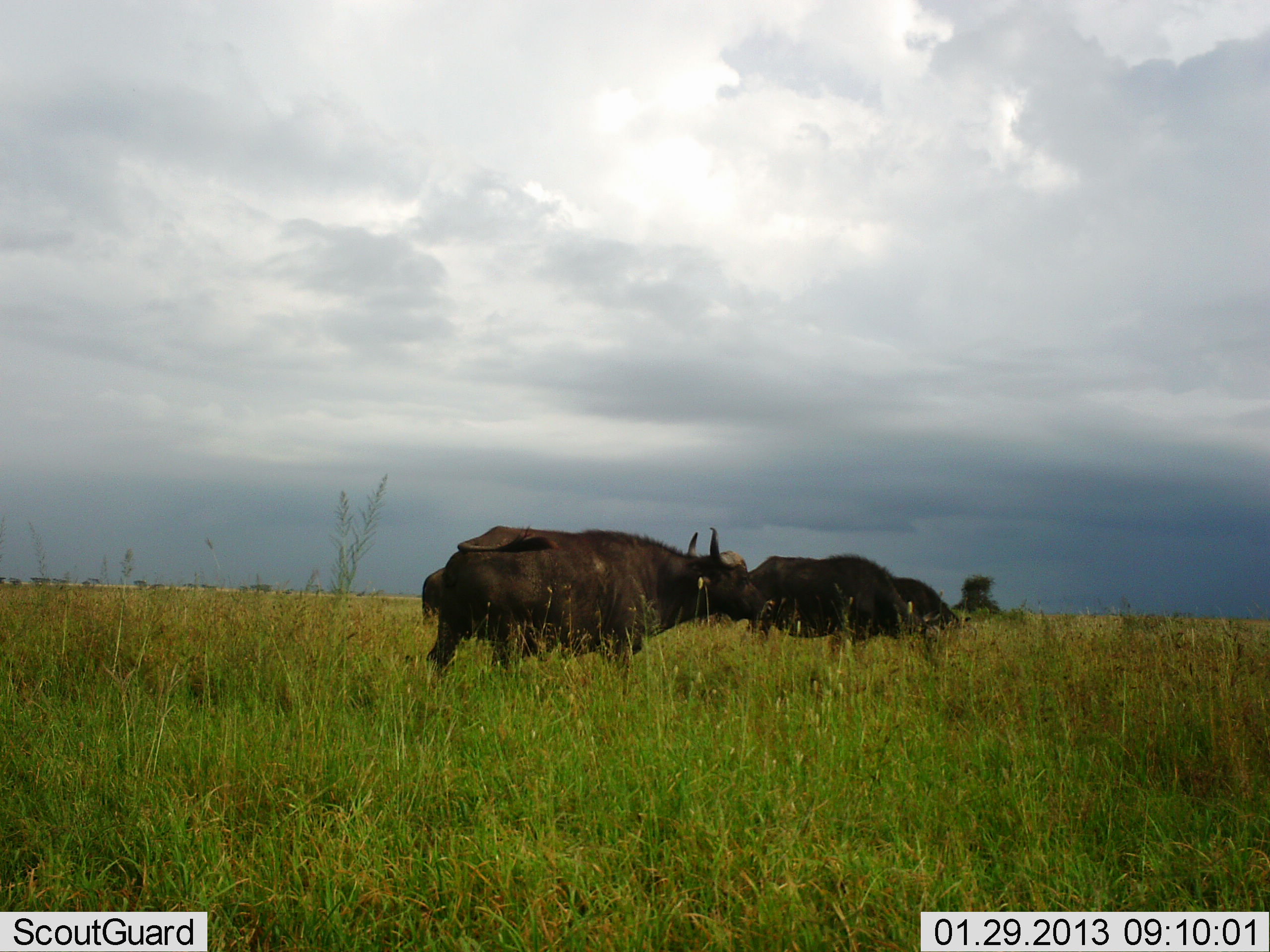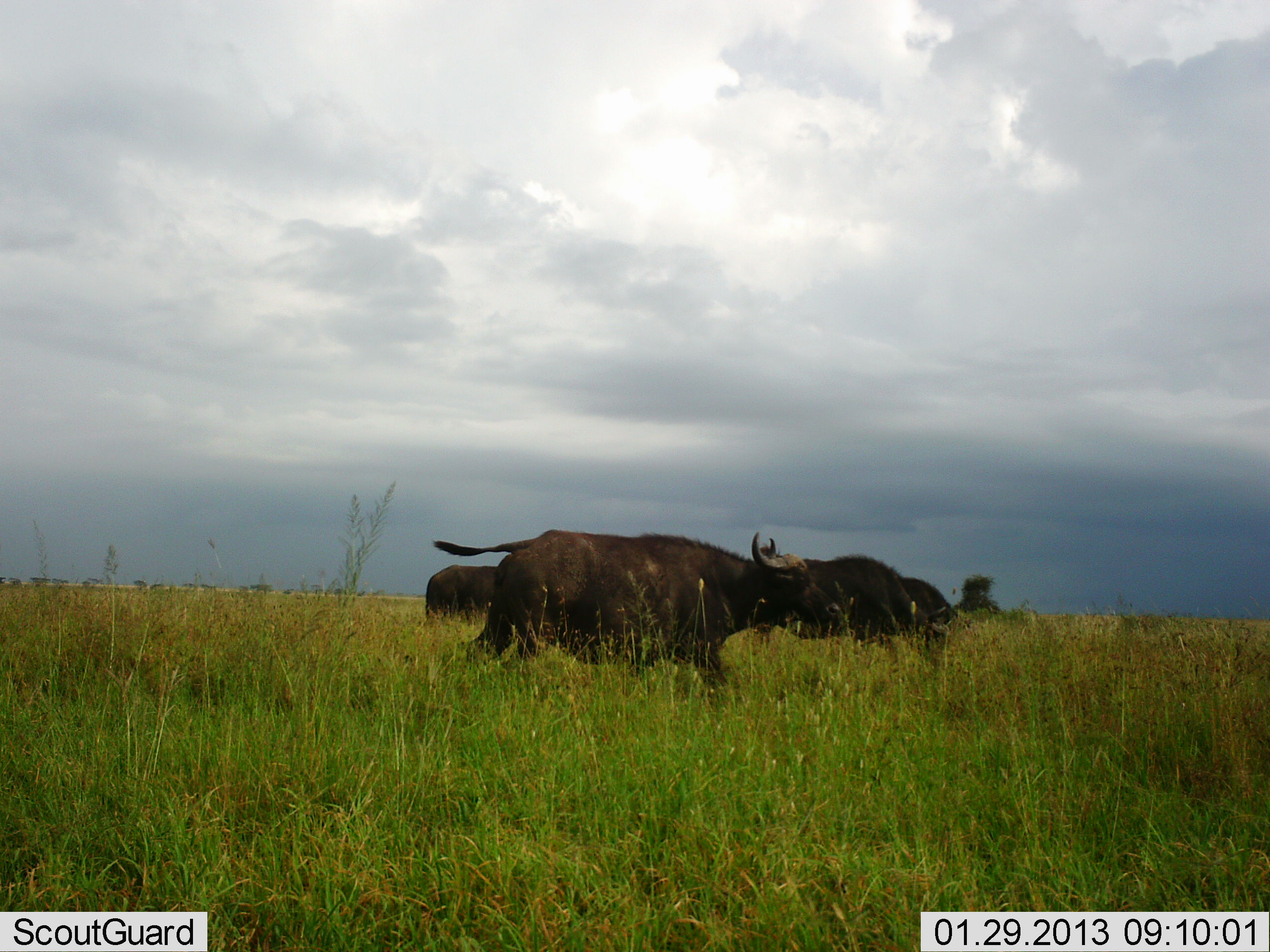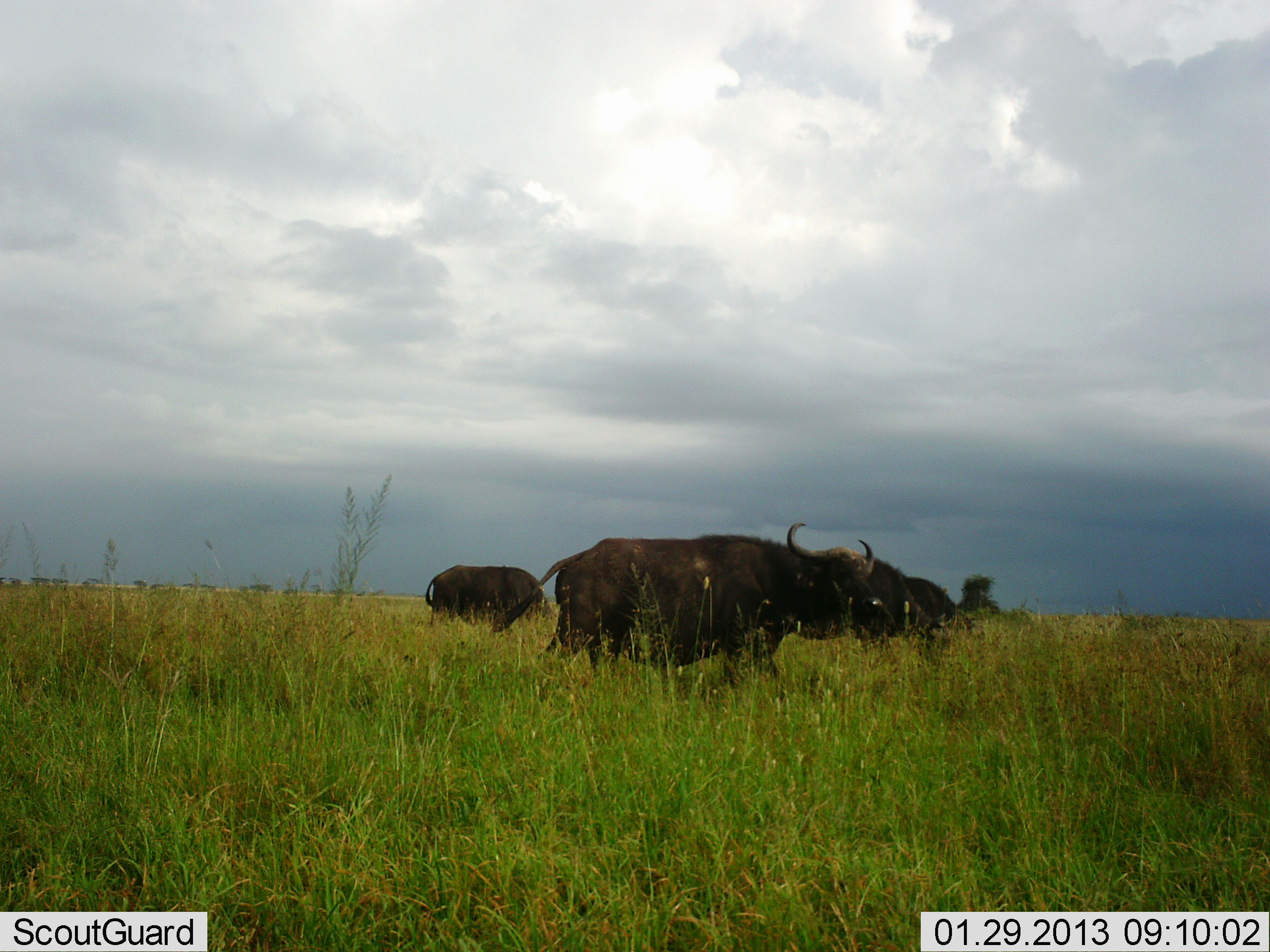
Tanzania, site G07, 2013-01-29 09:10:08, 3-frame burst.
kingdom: Animalia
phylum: Chordata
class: Mammalia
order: Artiodactyla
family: Bovidae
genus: Syncerus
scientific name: Syncerus caffer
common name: cape buffalo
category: buffalo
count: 4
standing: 10%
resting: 2%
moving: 83%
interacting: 0%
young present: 0%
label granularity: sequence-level